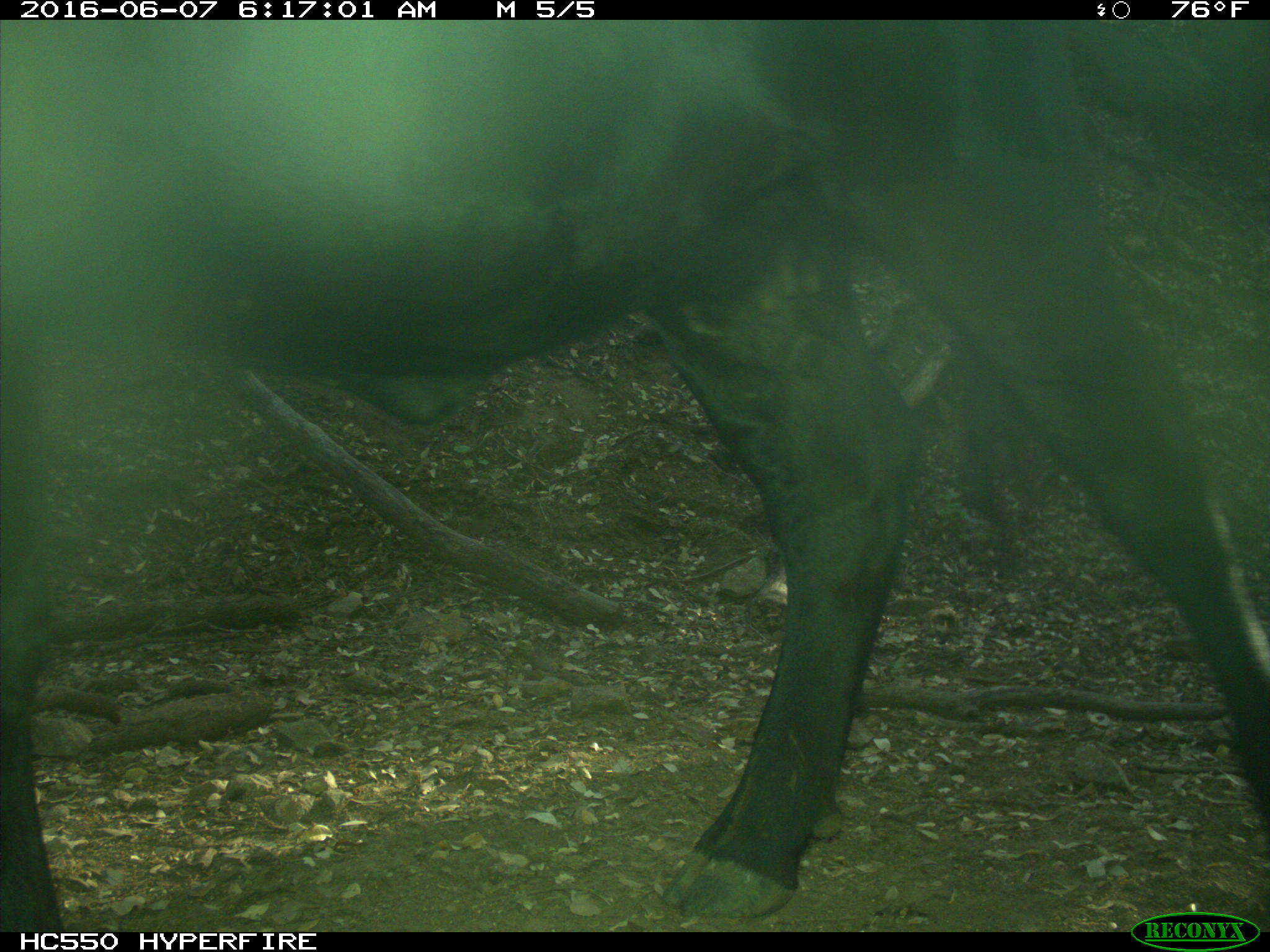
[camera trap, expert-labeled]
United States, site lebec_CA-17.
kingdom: Animalia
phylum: Chordata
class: Mammalia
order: Artiodactyla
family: Bovidae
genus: Bos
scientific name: Bos taurus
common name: domestic cow